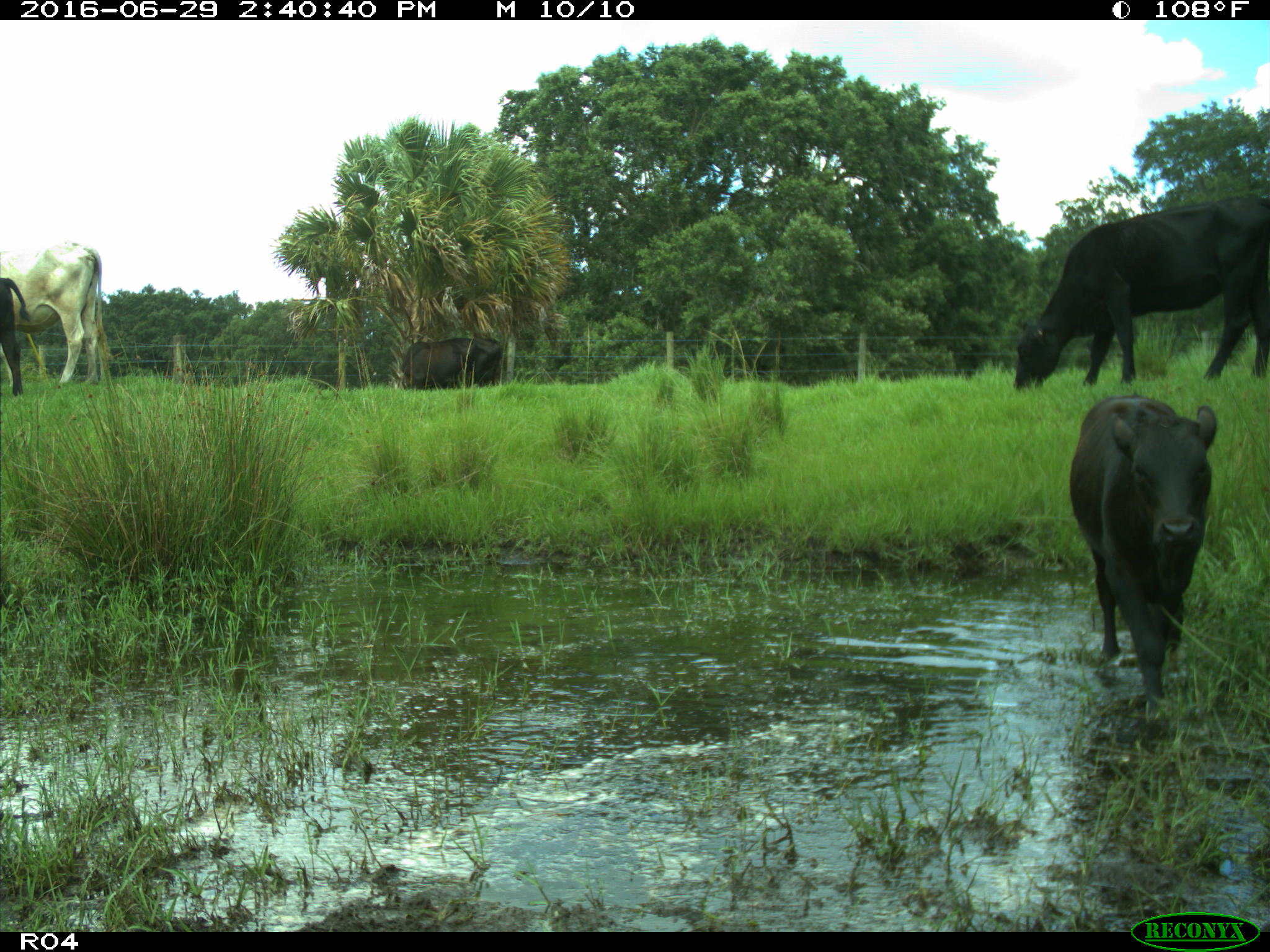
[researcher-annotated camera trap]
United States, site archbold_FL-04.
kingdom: Animalia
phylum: Chordata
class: Mammalia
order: Artiodactyla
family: Bovidae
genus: Bos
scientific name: Bos taurus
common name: domestic cow